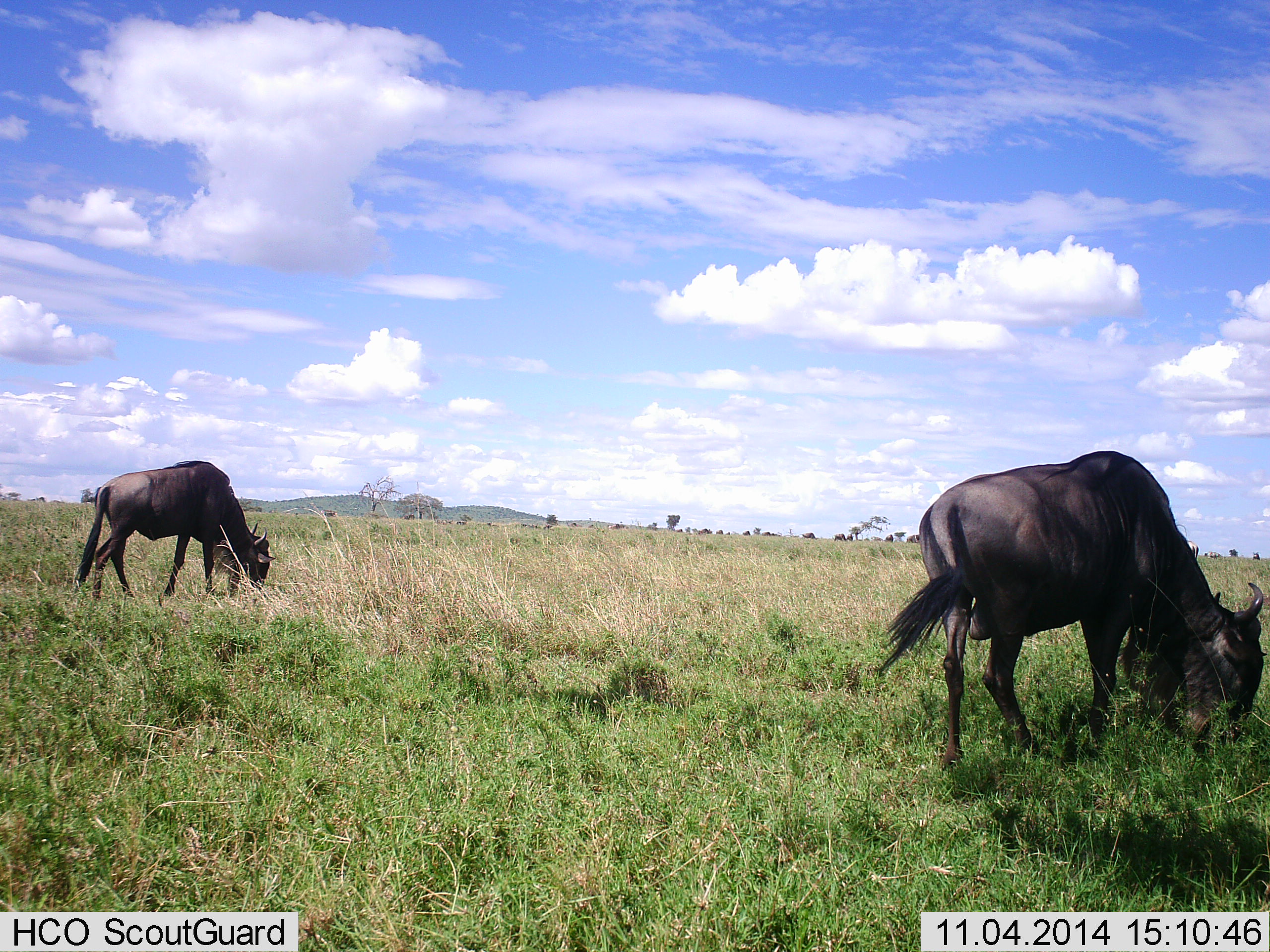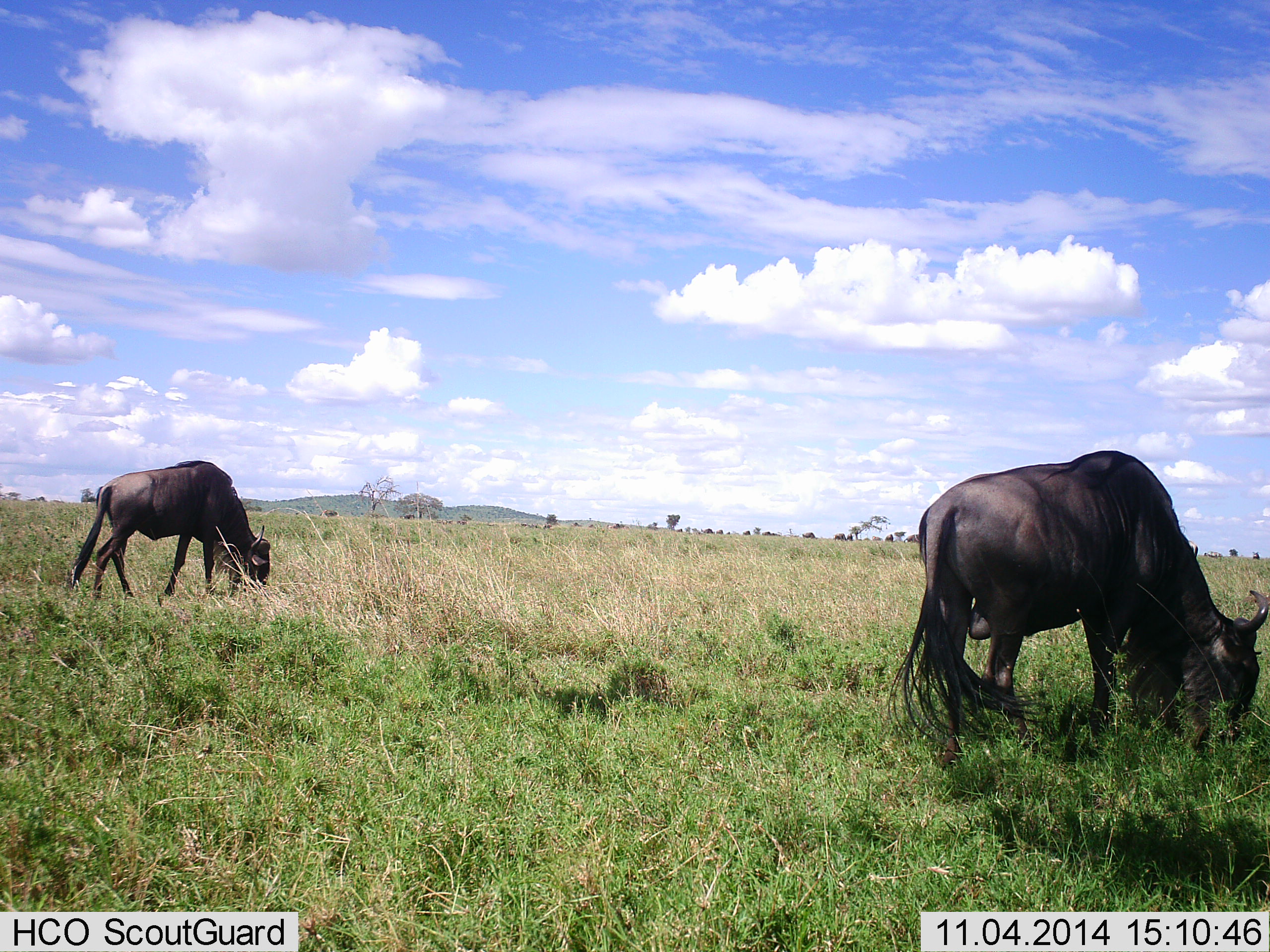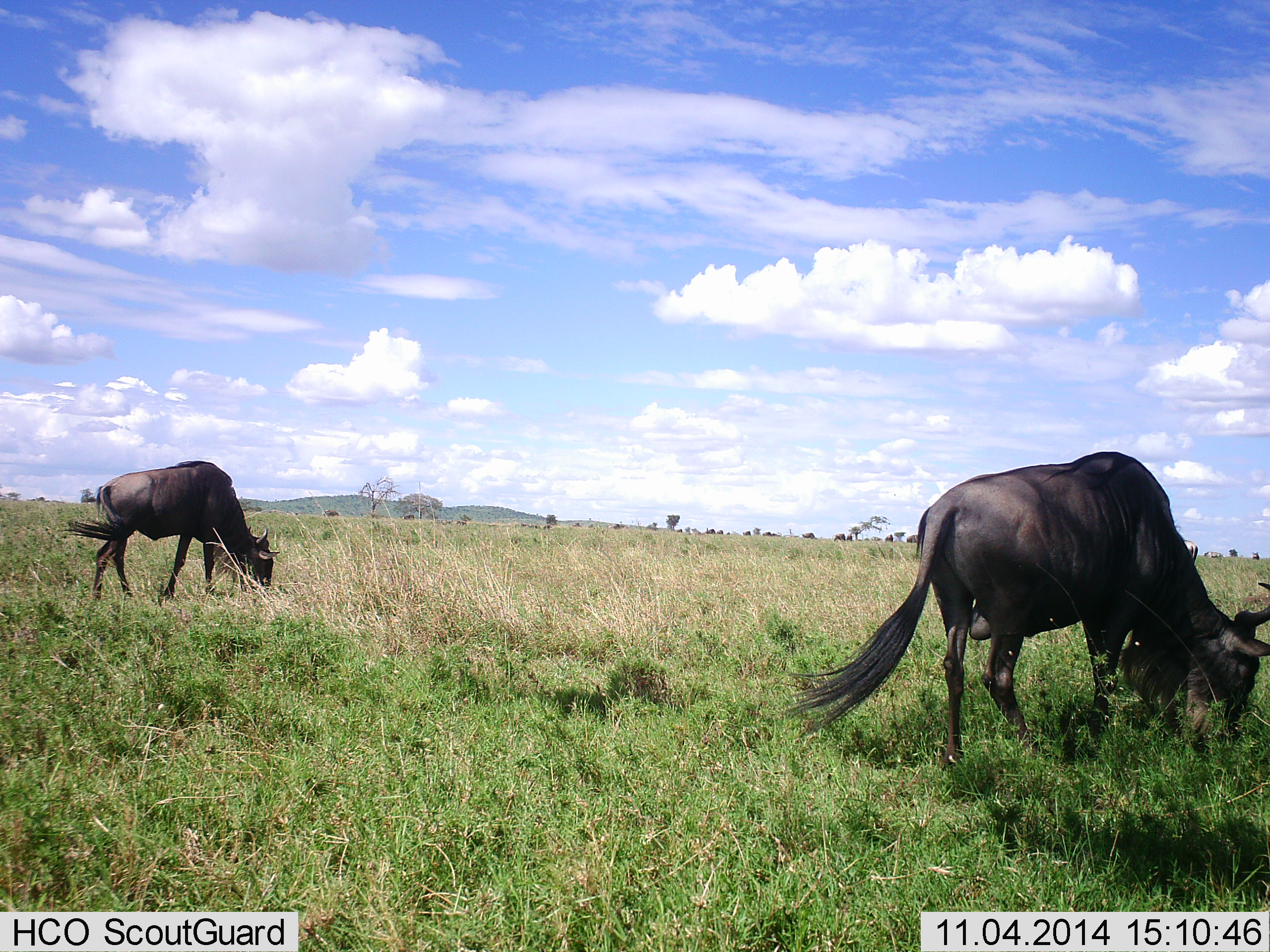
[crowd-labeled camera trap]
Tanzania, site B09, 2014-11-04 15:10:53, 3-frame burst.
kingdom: Animalia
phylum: Chordata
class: Mammalia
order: Artiodactyla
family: Bovidae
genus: Connochaetes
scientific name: Connochaetes taurinus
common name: blue wildebeest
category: wildebeest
Wildebeest (blue wildebeest) (Connochaetes taurinus), count 2. Behavior (volunteer vote fractions): standing 10%, resting 0%, moving 10%, interacting 0%. Young present (vote fraction): 0%. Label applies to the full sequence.